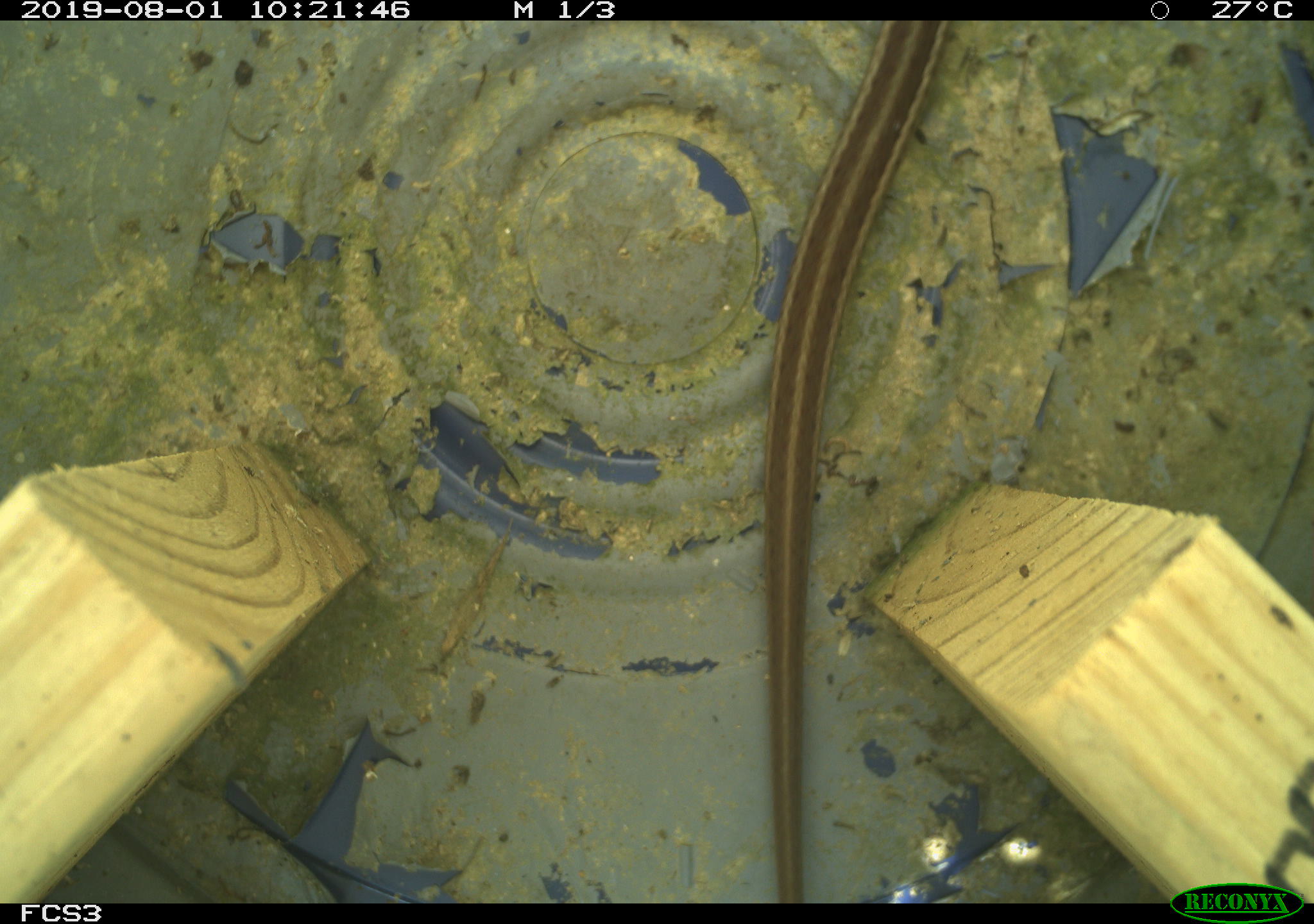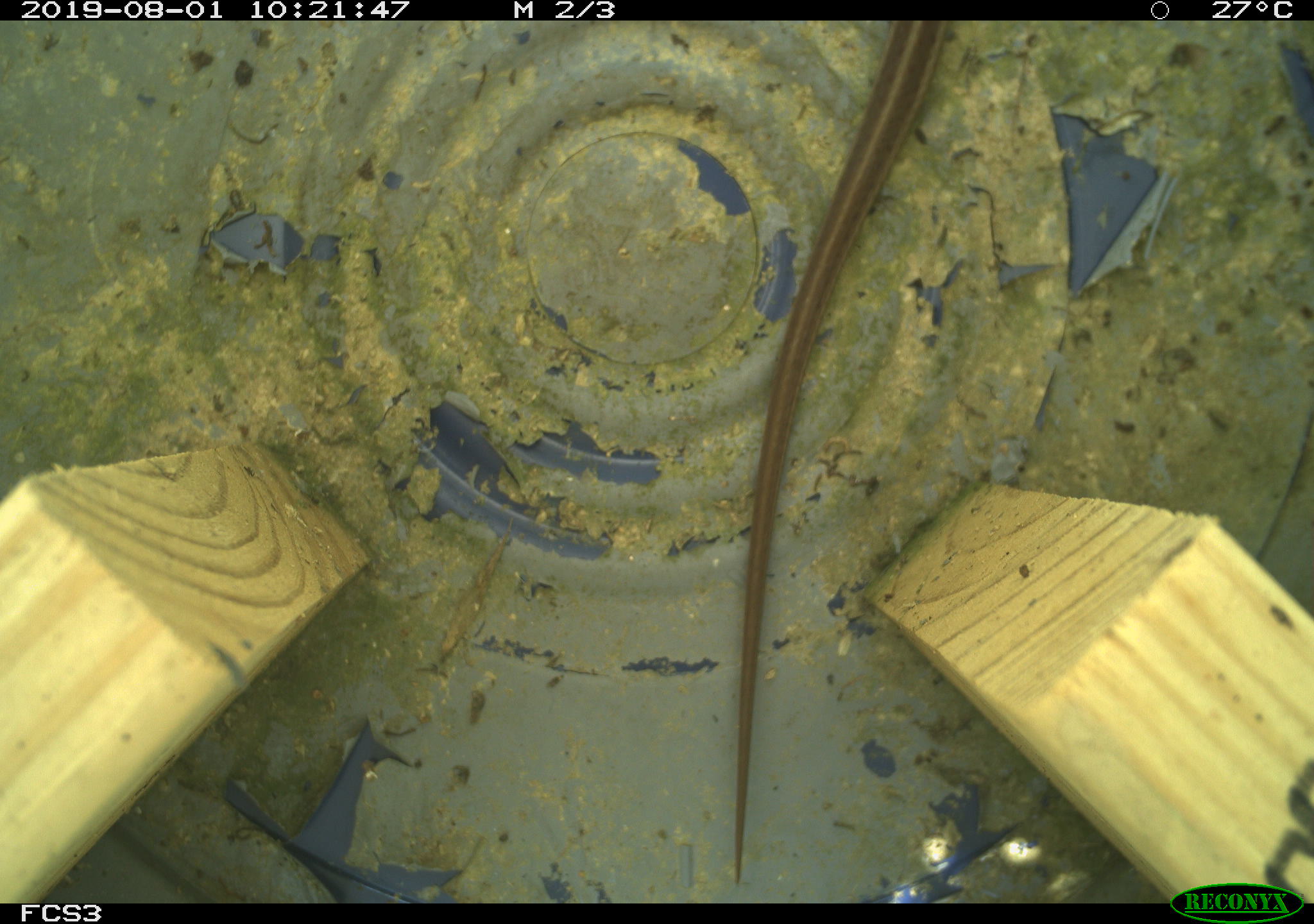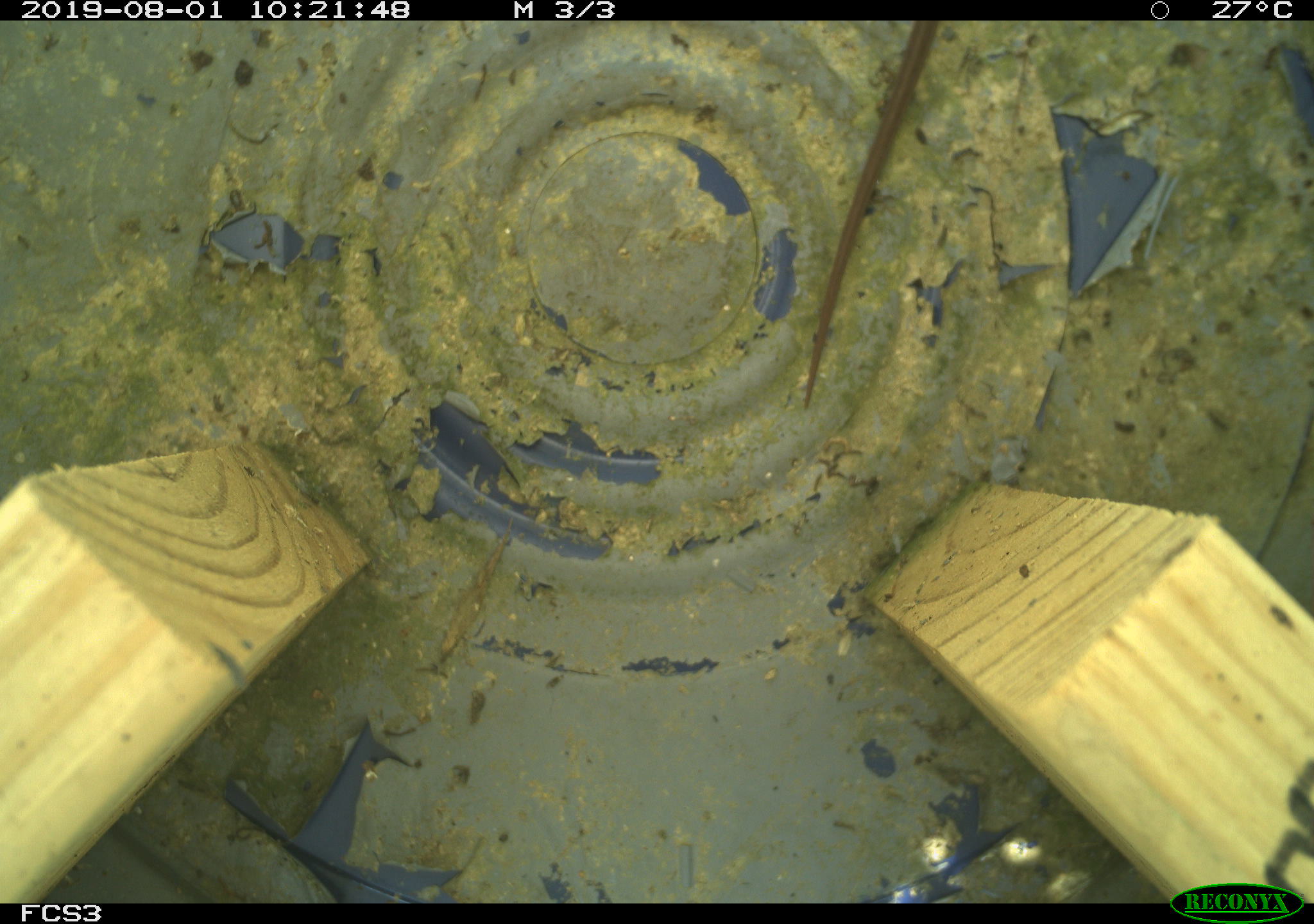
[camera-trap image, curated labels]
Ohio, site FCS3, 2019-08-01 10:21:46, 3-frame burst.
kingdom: Animalia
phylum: Chordata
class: Reptilia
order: Squamata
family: Colubridae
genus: Thamnophis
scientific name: Thamnophis sirtalis sirtalis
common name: eastern gartersnake